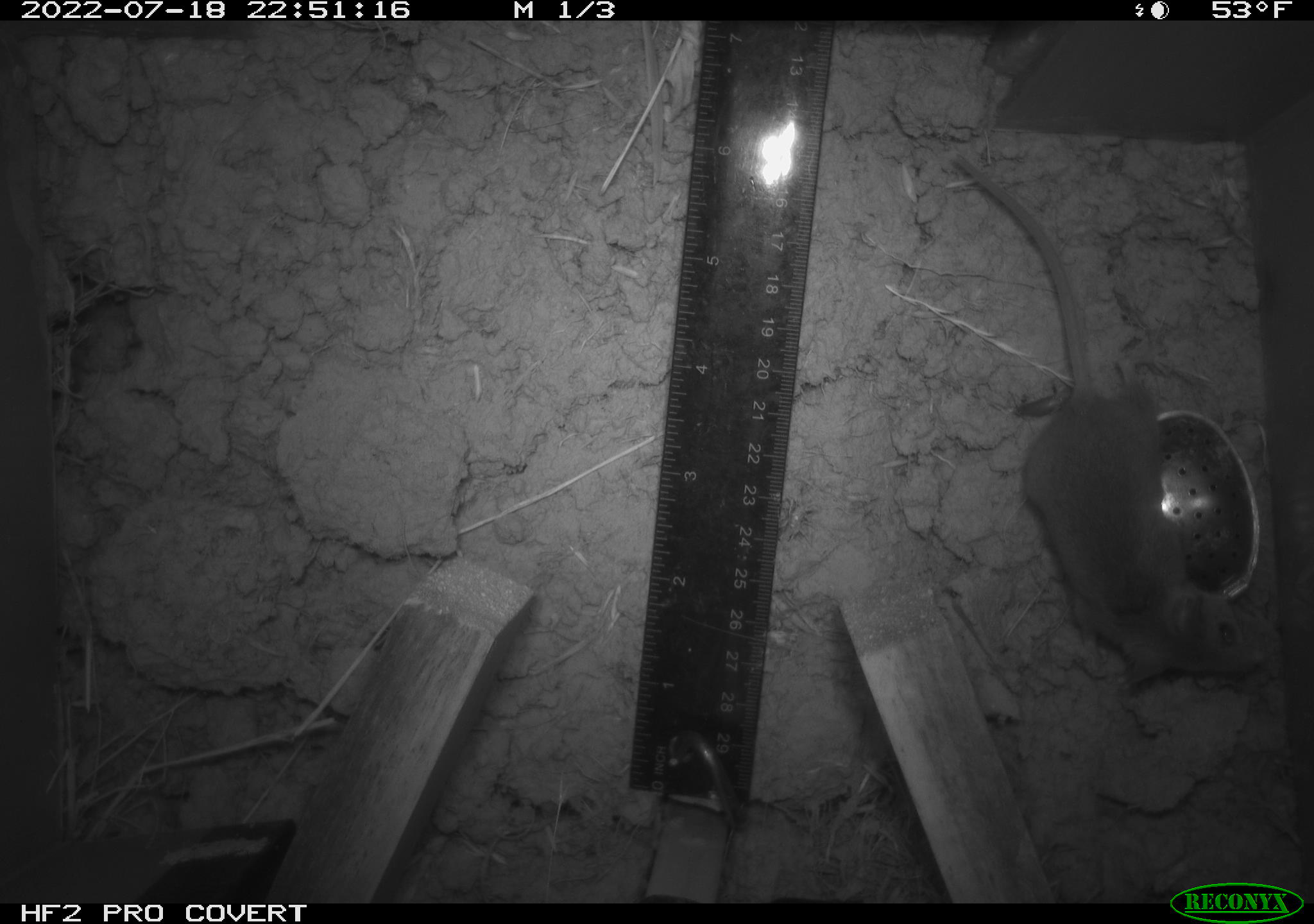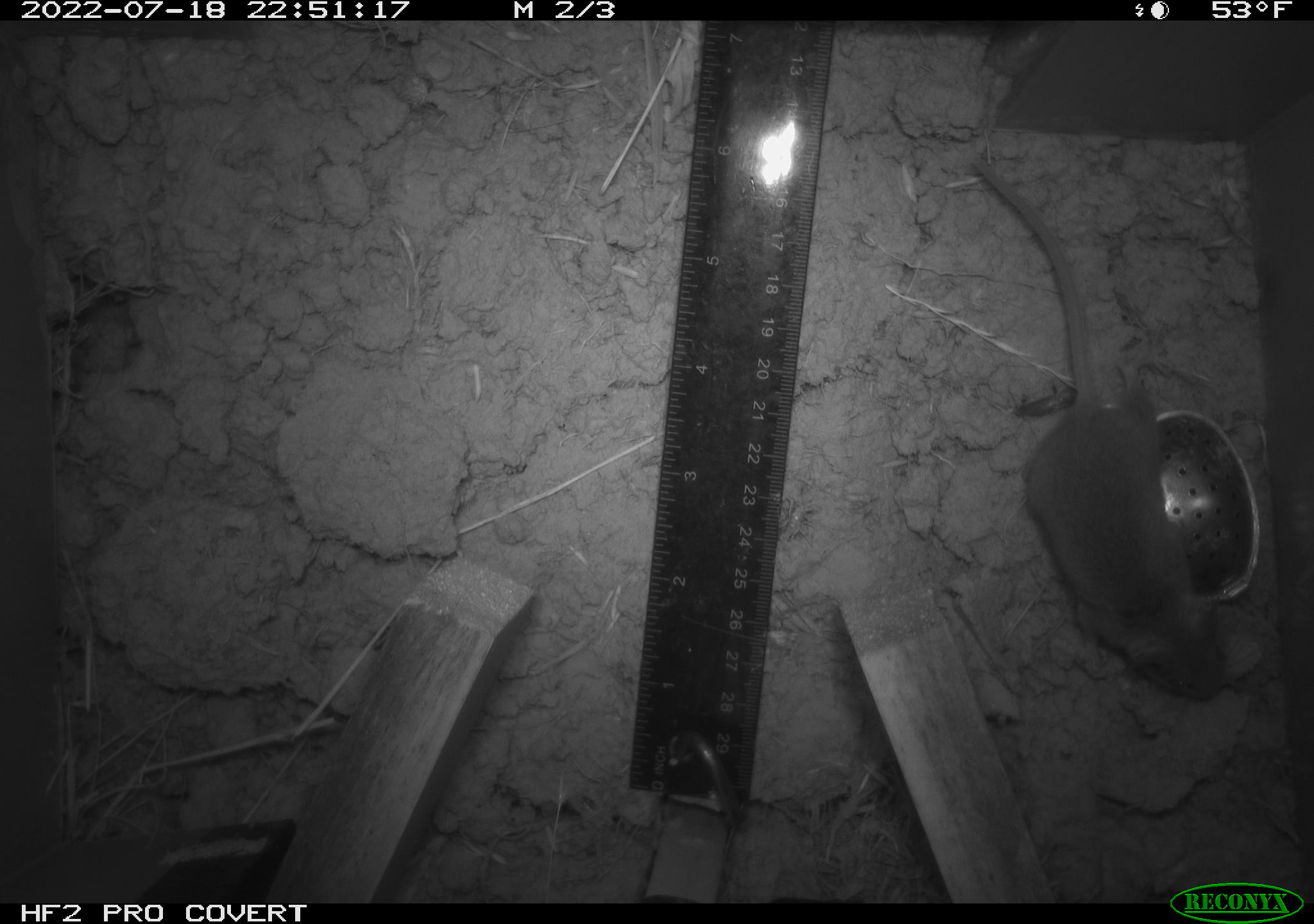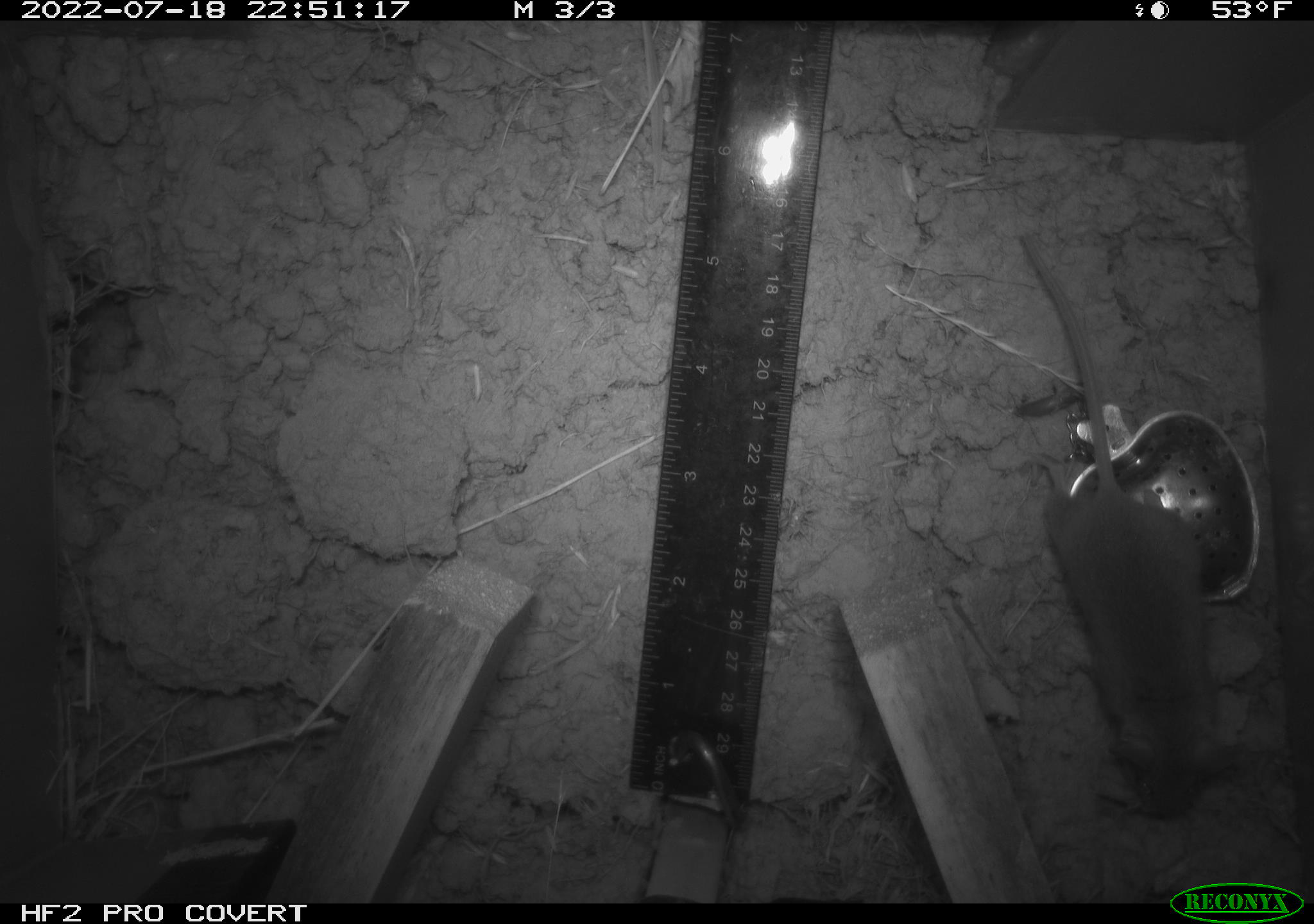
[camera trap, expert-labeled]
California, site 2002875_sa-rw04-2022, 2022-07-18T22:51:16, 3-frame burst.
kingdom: Animalia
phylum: Chordata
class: Mammalia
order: Rodentia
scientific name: Rodentia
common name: mouse species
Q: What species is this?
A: Mouse species (Rodentia).